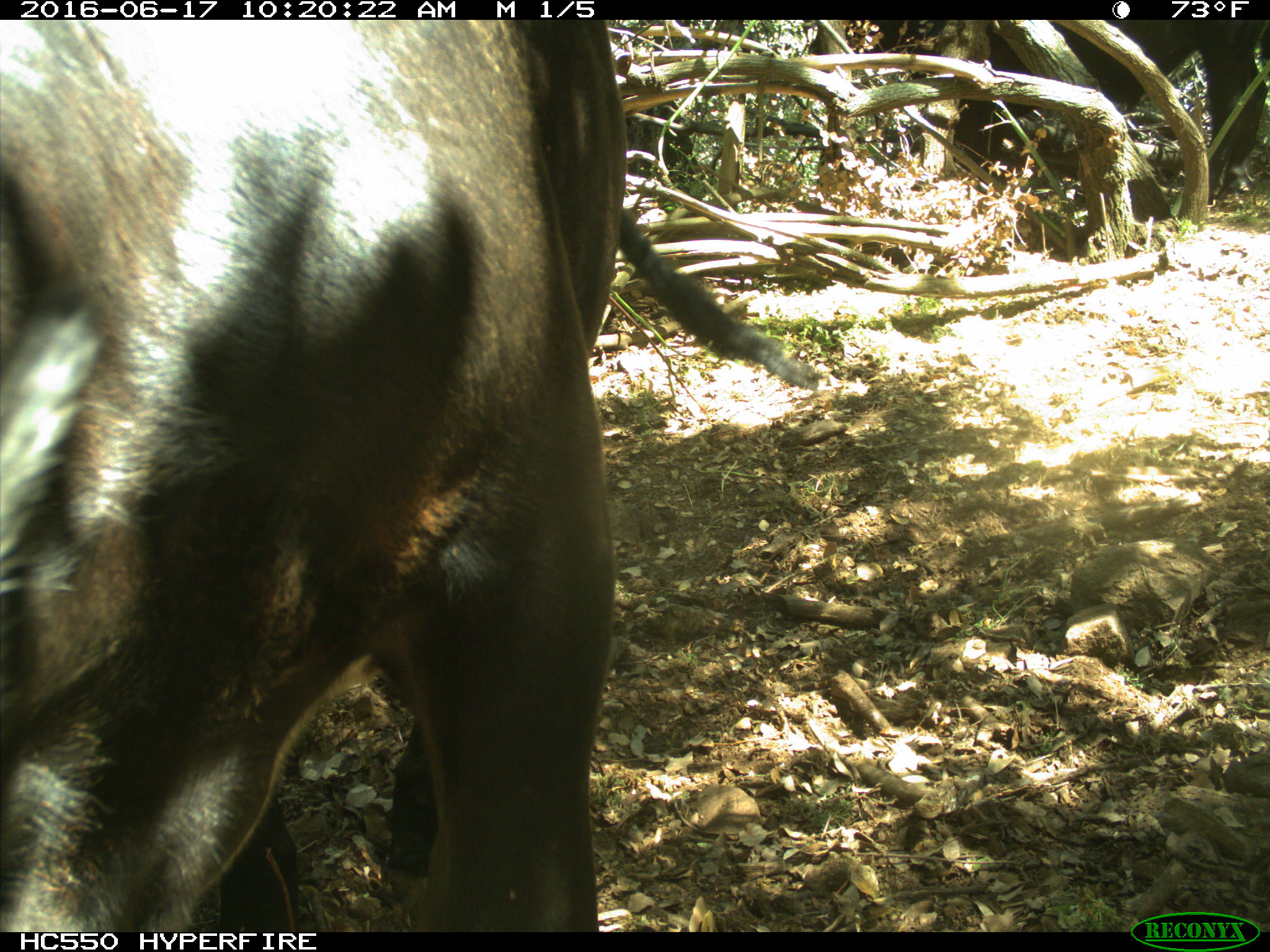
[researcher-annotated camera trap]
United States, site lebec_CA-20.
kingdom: Animalia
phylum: Chordata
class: Mammalia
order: Artiodactyla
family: Bovidae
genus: Bos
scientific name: Bos taurus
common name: domestic cow